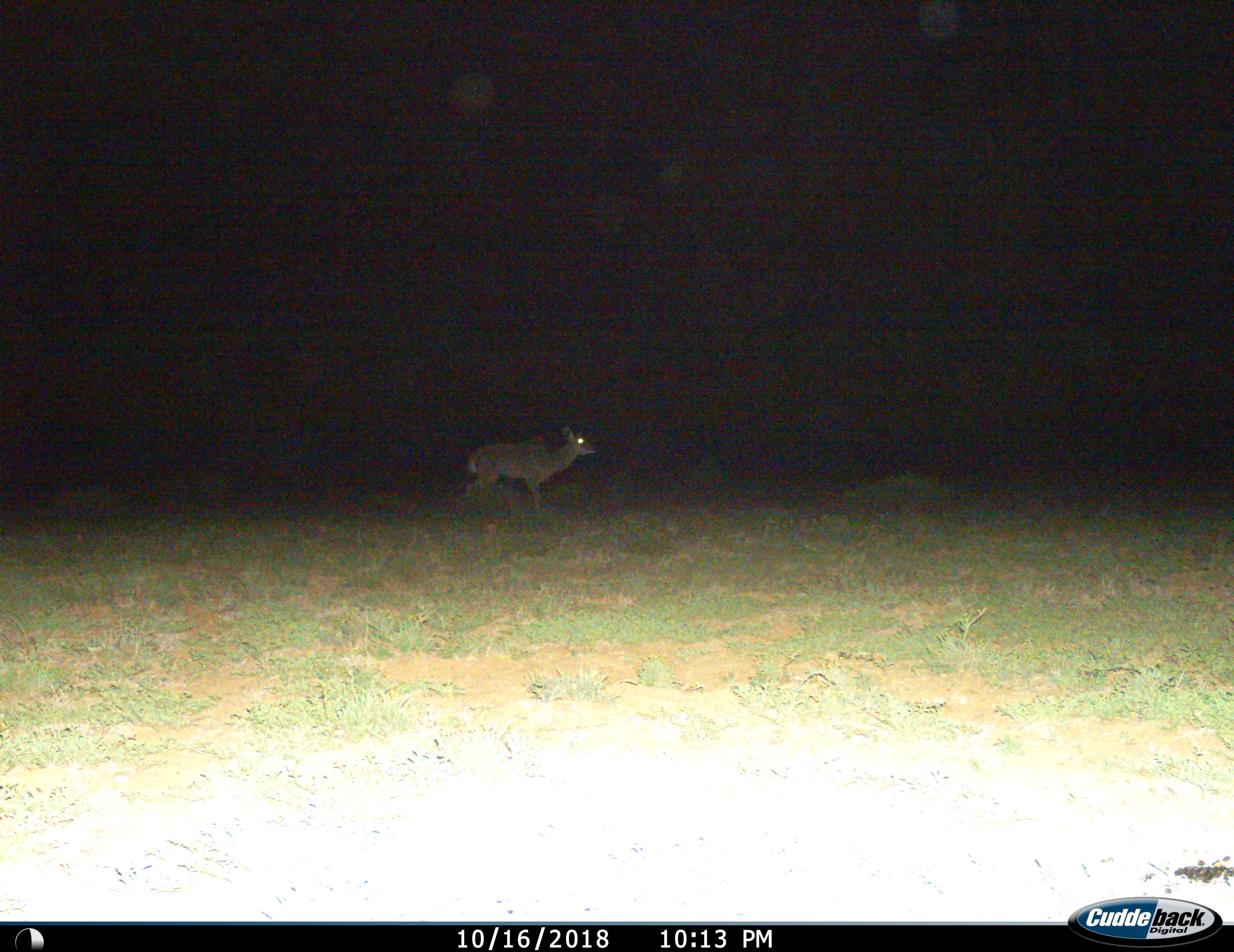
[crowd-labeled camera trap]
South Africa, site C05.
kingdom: Animalia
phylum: Chordata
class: Mammalia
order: Artiodactyla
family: Bovidae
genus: Tragelaphus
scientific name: Tragelaphus strepsiceros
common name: greater kudu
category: kudu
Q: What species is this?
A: Kudu (greater kudu) (Tragelaphus strepsiceros).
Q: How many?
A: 1.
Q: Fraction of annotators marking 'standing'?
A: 50%.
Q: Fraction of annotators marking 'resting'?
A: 0%.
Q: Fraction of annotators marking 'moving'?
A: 50%.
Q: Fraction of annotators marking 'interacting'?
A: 0%.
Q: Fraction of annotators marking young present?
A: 0%.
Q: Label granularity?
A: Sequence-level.